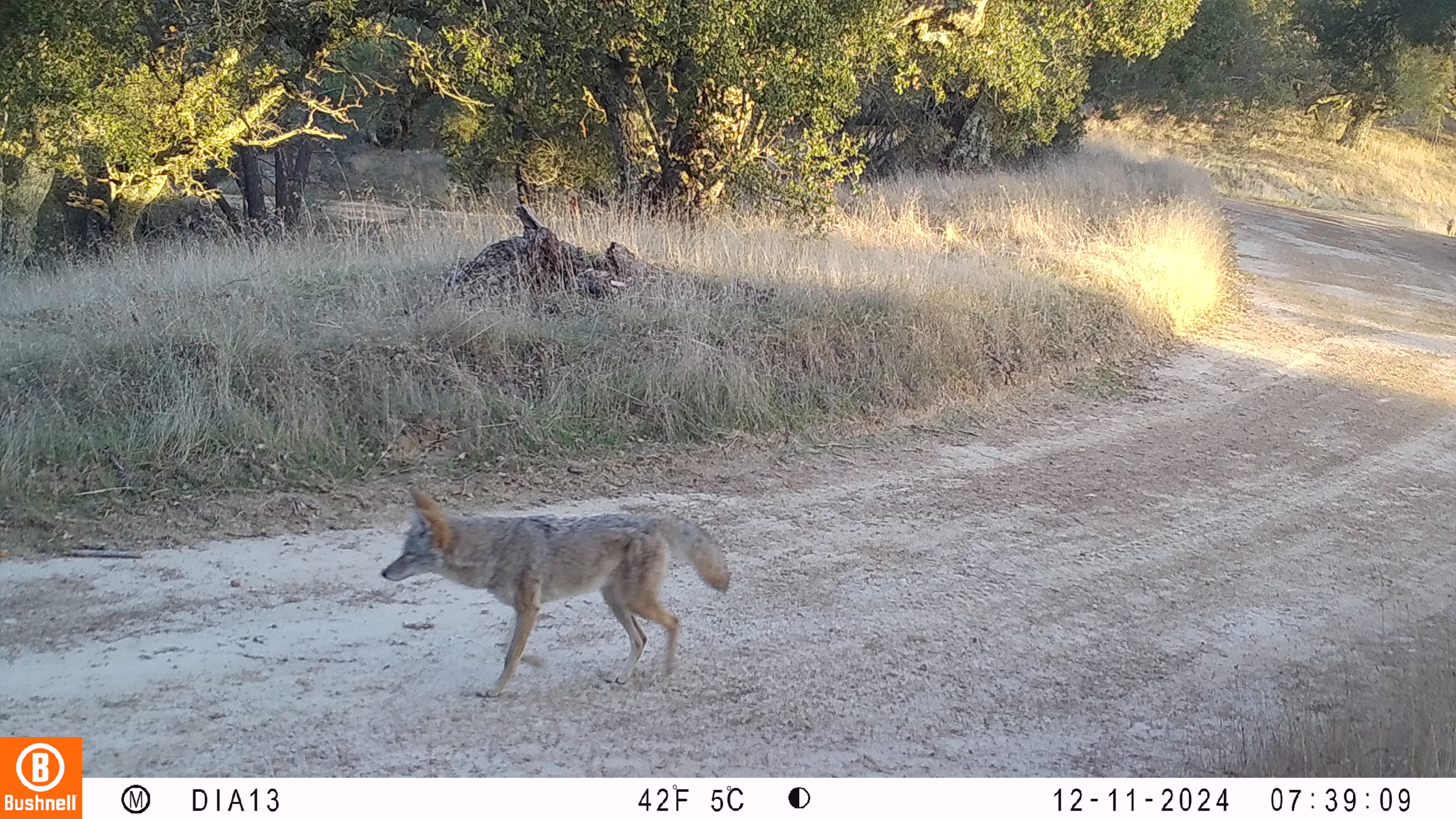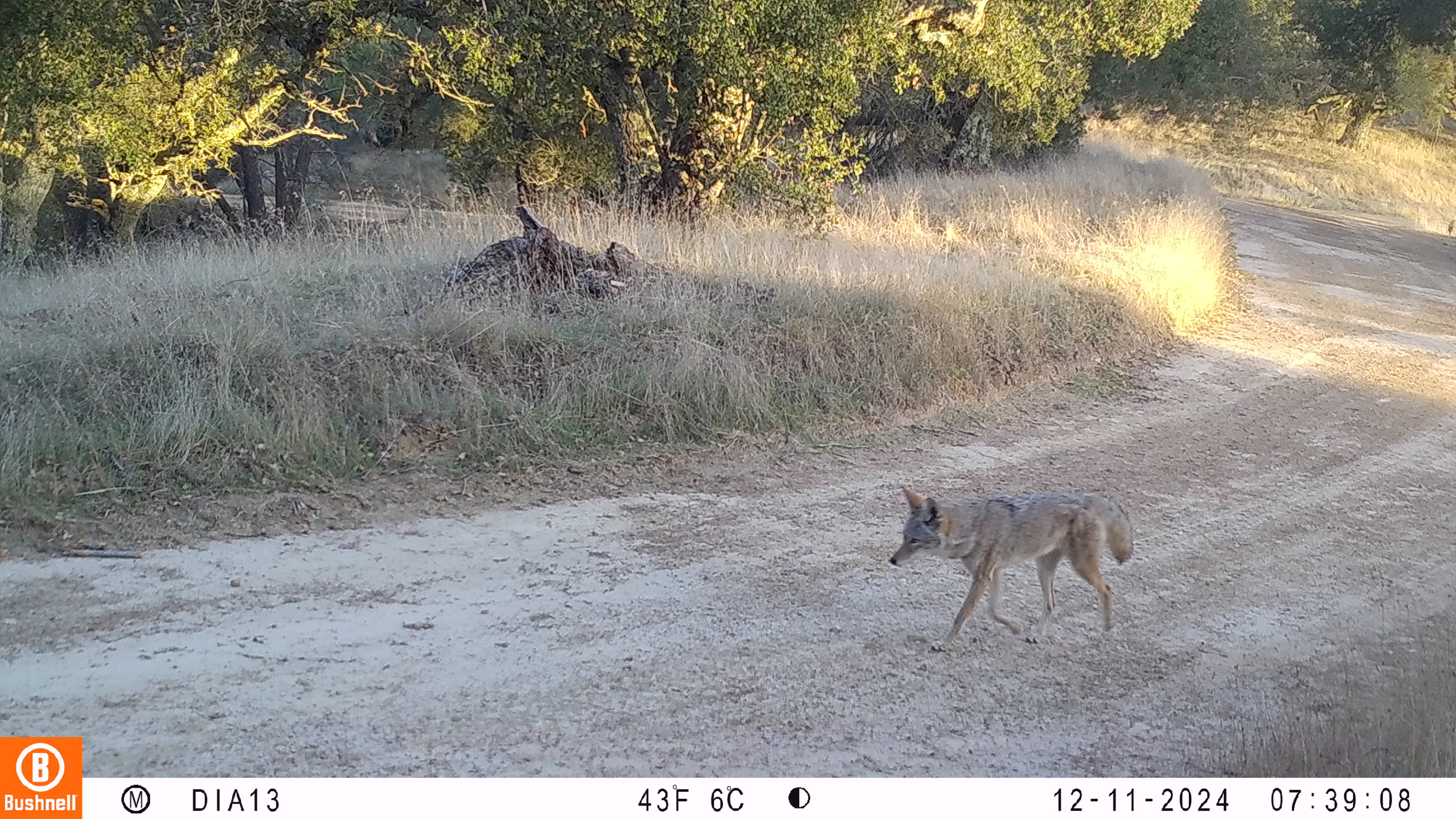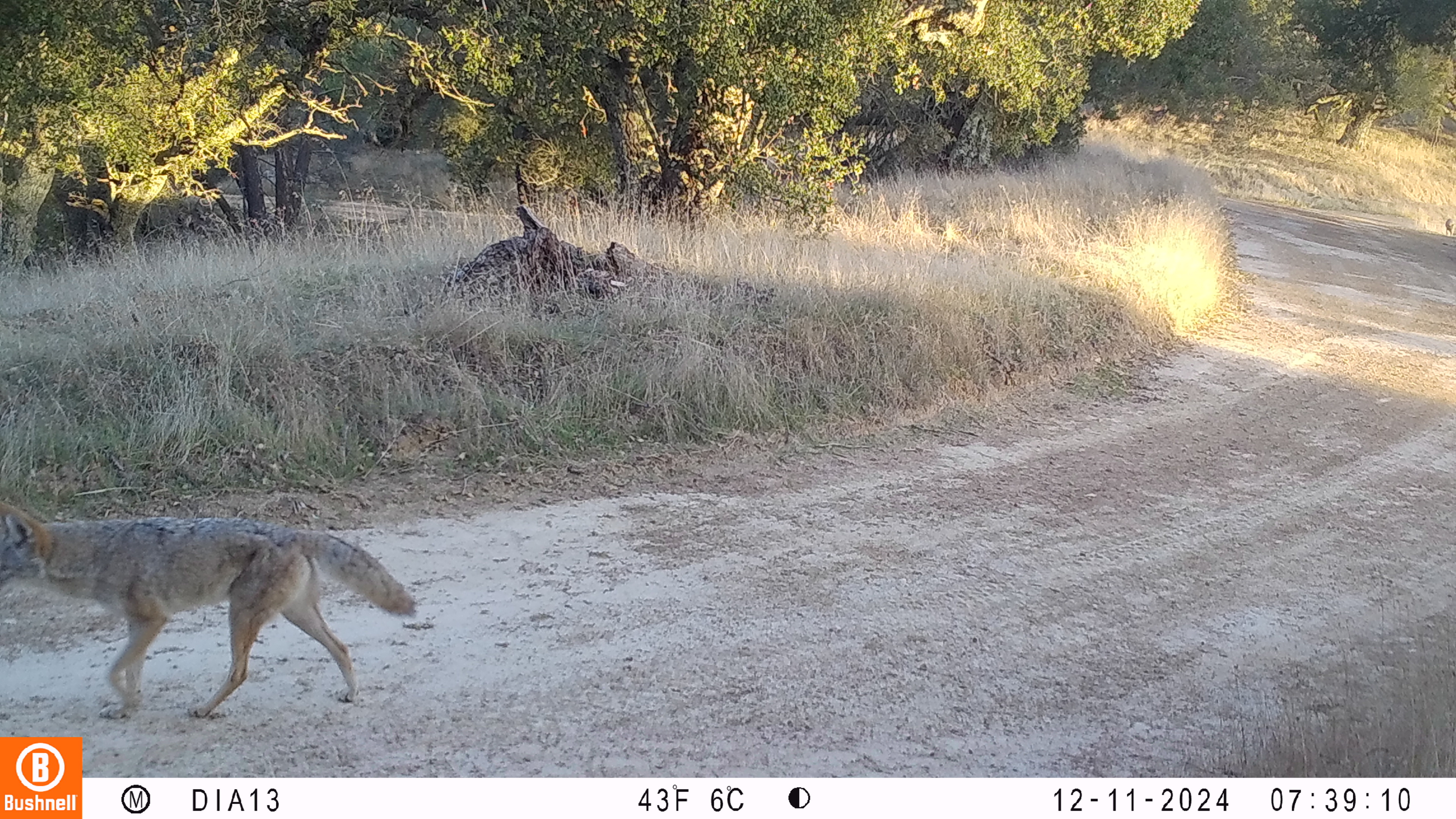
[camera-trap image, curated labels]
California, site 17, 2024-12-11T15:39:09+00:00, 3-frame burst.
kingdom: Animalia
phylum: Chordata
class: Mammalia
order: Carnivora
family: Canidae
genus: Canis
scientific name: Canis latrans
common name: coyote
Coyote (Canis latrans).